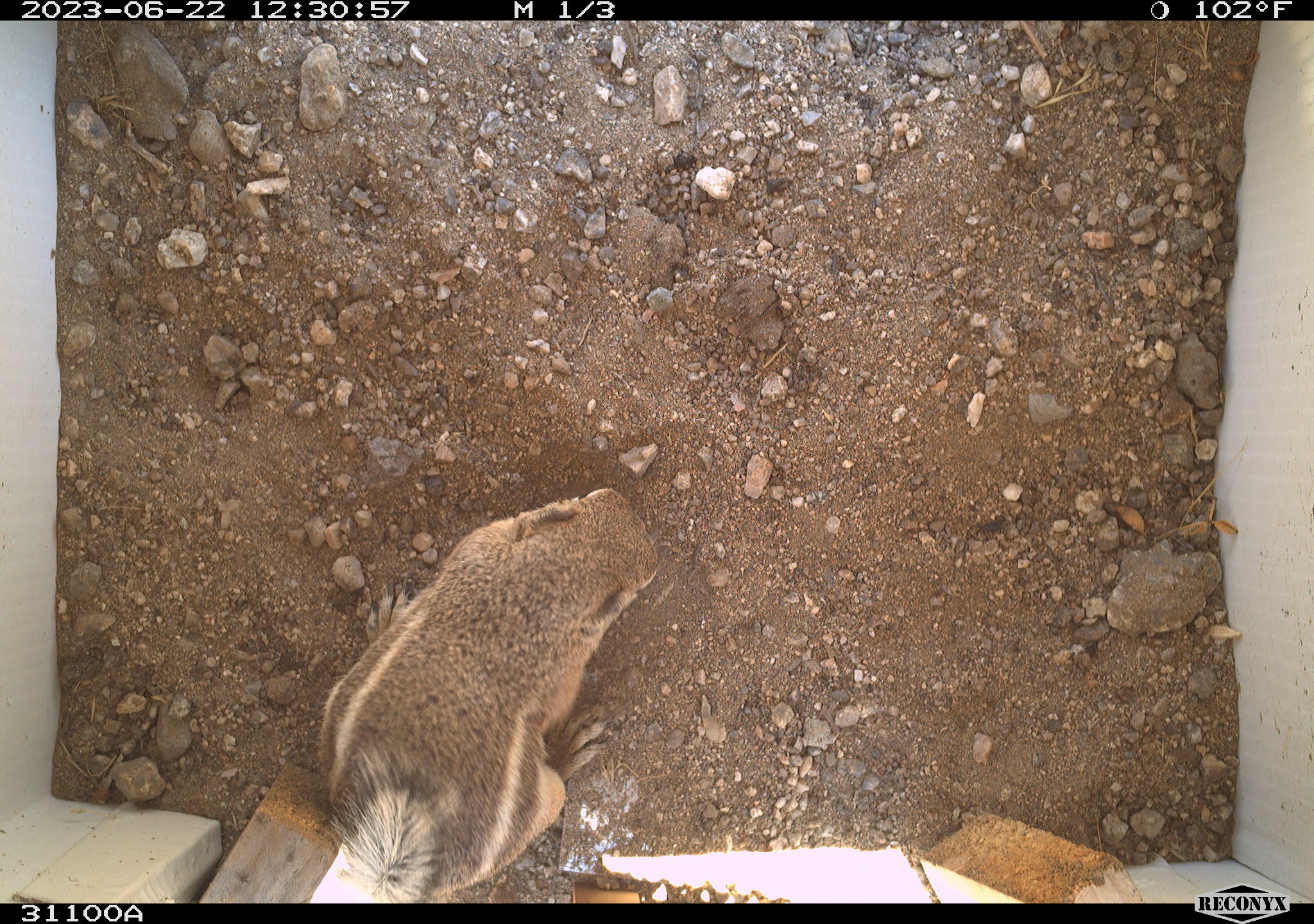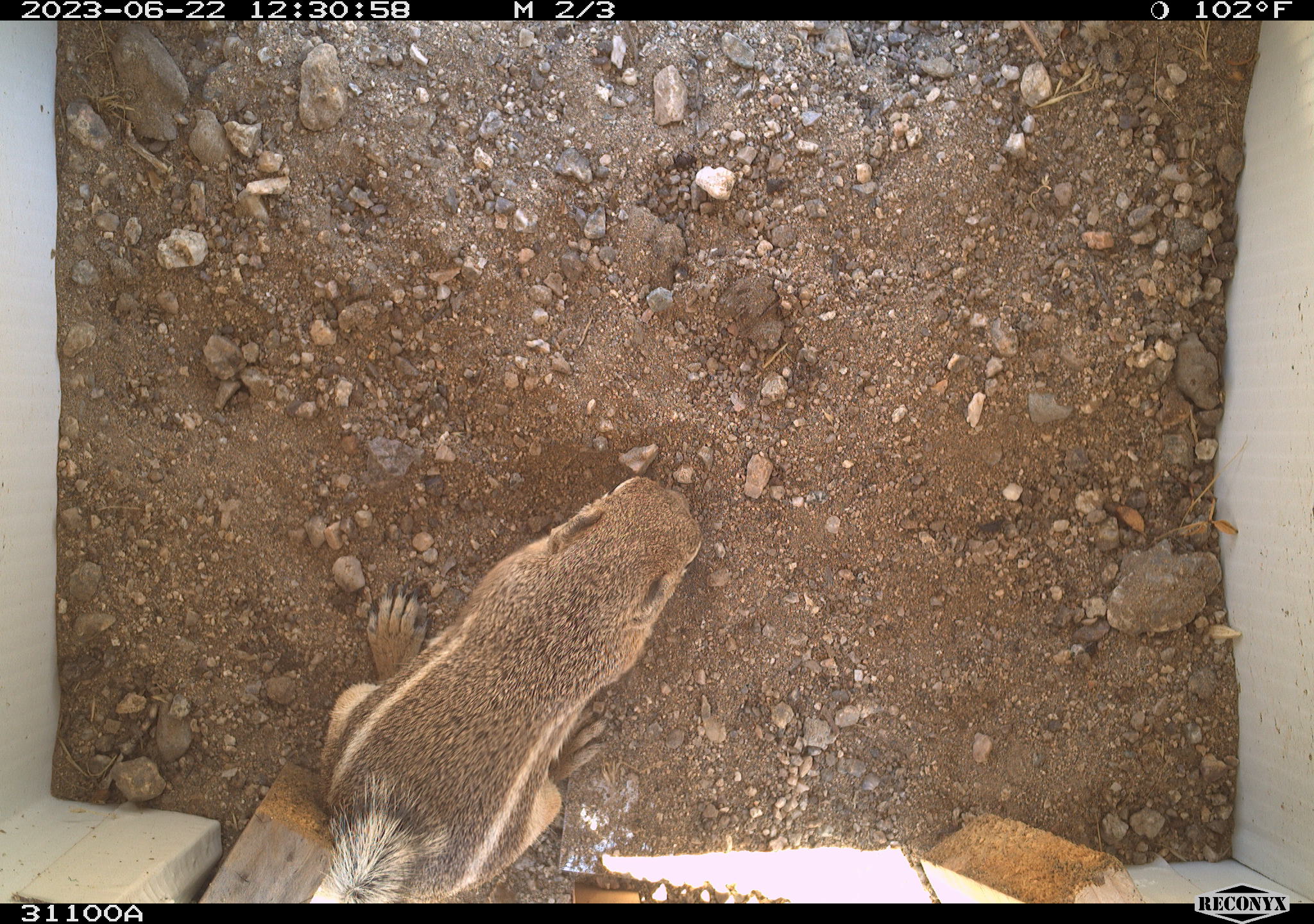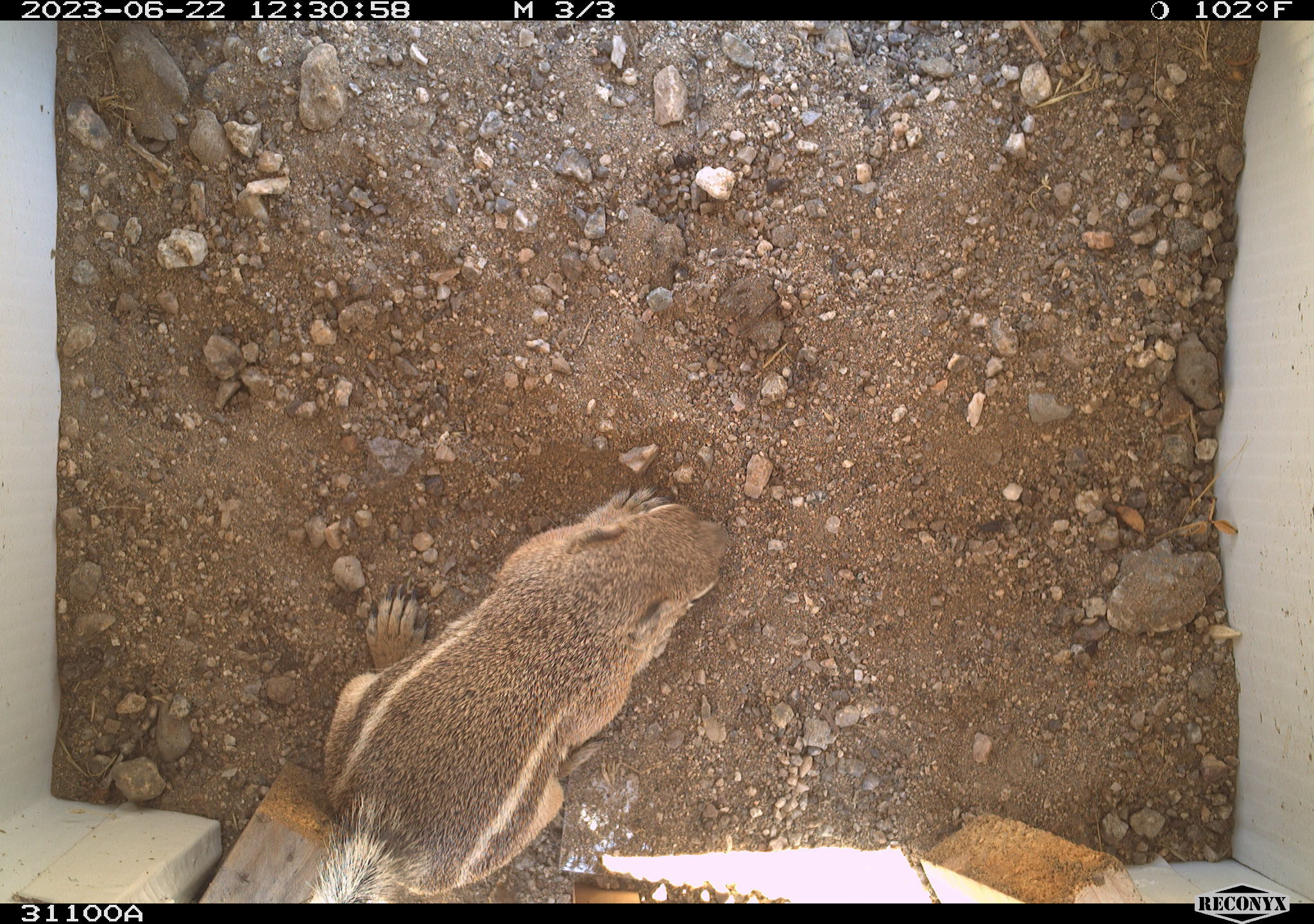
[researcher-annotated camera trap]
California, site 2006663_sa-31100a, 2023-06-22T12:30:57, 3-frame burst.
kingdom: Animalia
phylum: Chordata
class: Mammalia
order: Rodentia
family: Sciuridae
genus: Ammospermophilus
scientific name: Ammospermophilus leucurus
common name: white-tailed antelope squirrel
White-tailed antelope squirrel (Ammospermophilus leucurus).